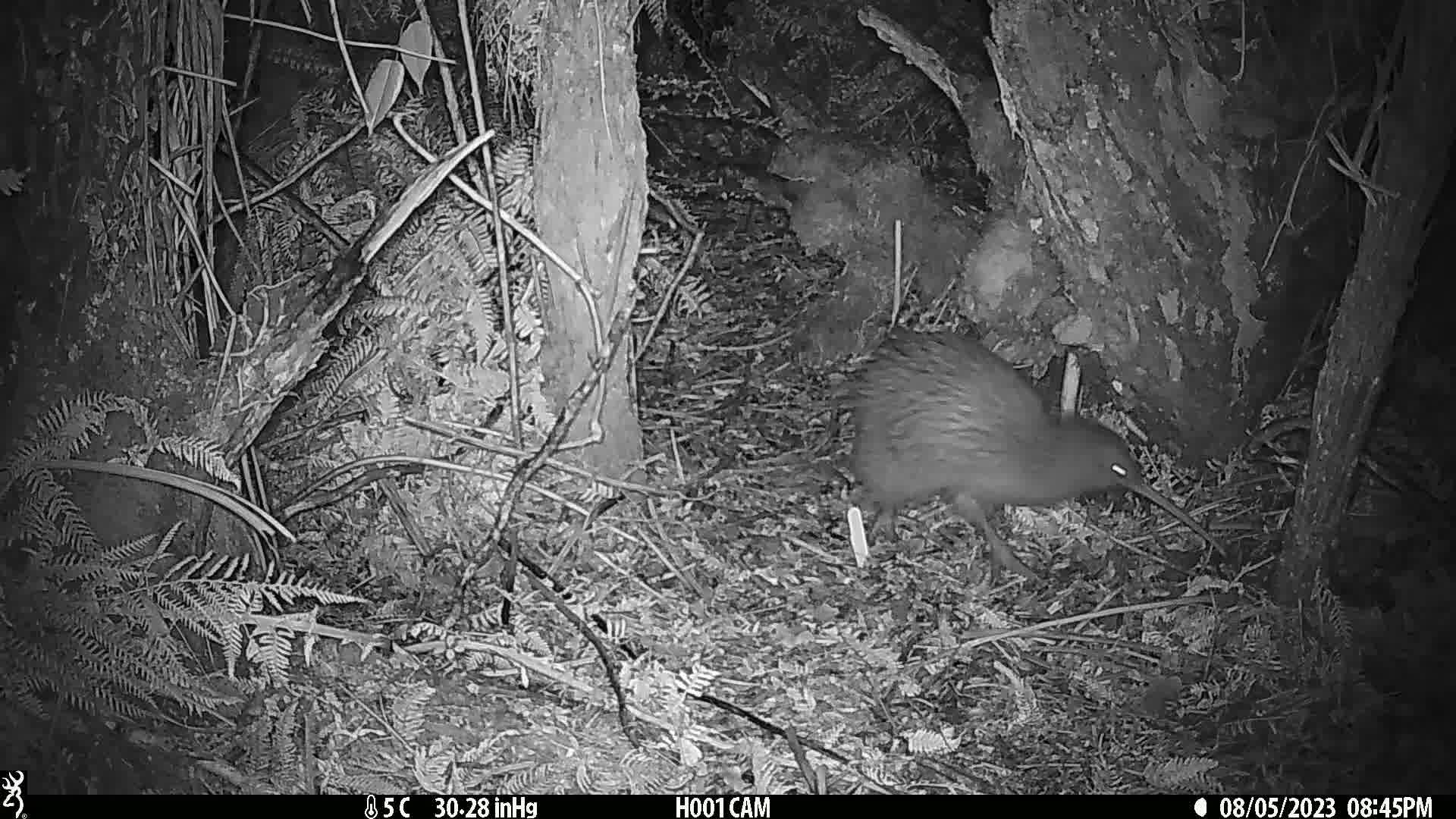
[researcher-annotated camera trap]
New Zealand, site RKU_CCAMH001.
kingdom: Animalia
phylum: Chordata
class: Aves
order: Apterygiformes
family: Apterygidae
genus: Apteryx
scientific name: Apteryx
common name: kiwi